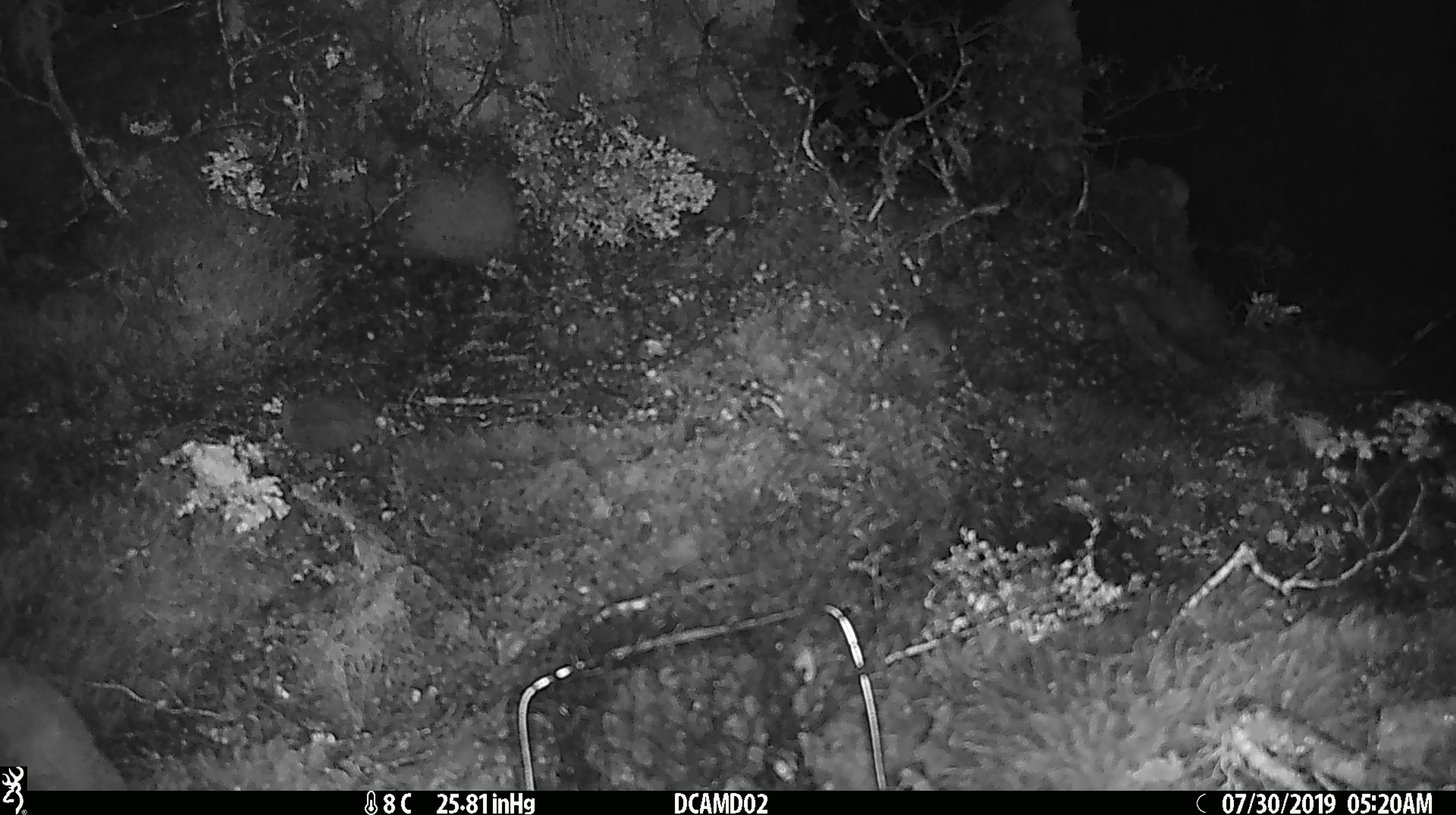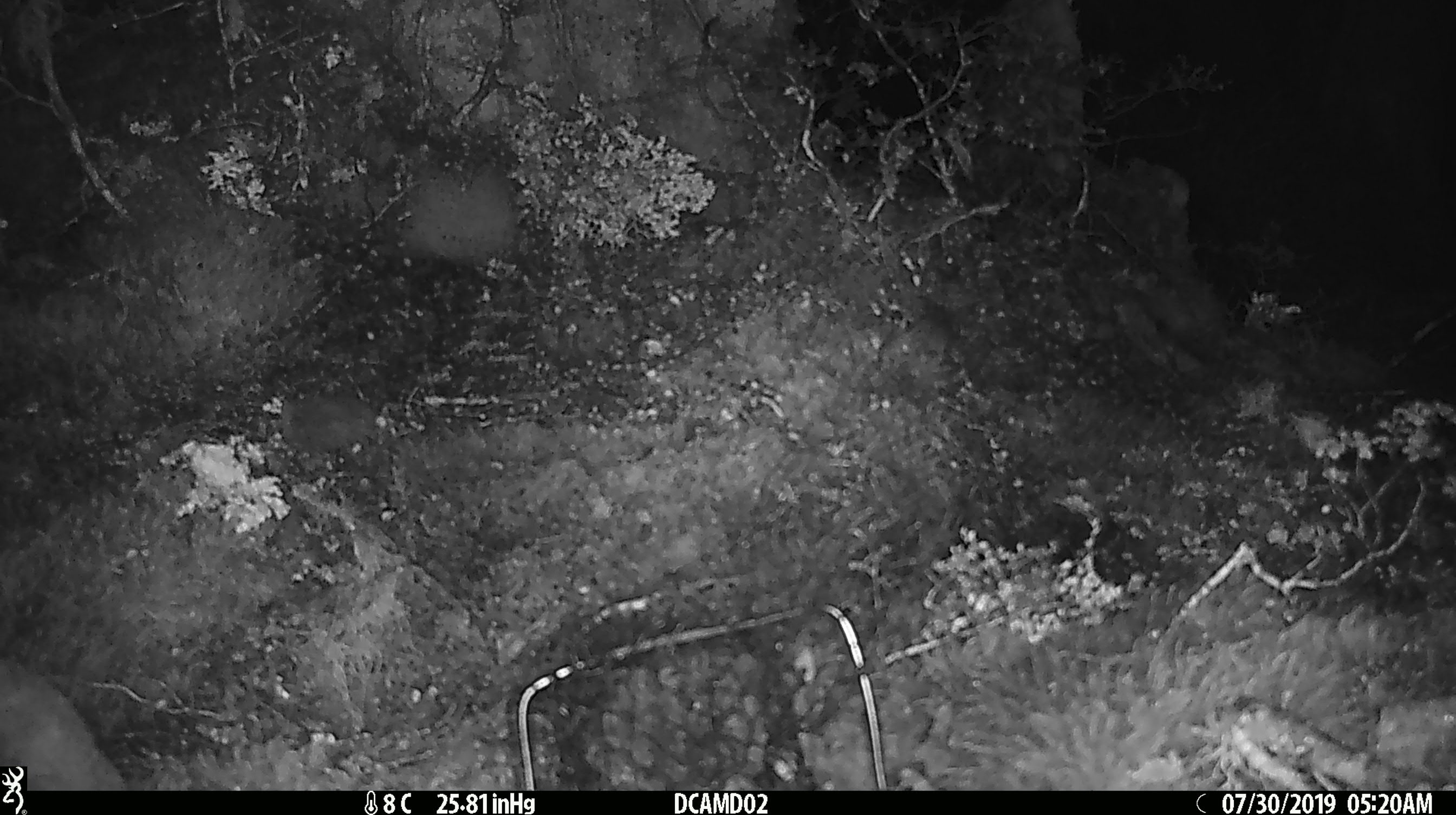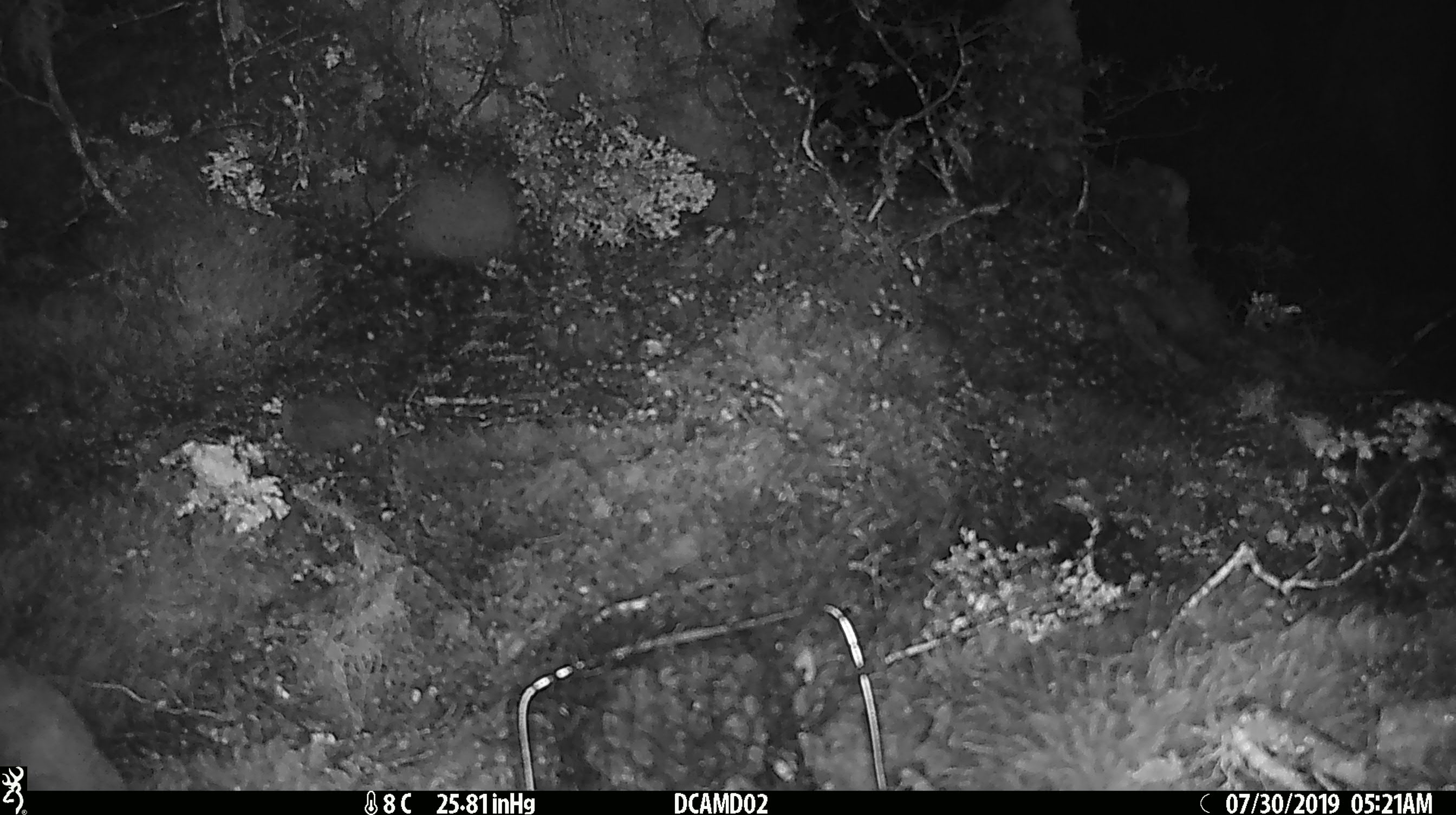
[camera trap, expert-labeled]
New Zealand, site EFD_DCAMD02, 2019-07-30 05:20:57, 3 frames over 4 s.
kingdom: Animalia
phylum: Chordata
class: Mammalia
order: Rodentia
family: Muridae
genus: Mus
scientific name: Mus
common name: mouse